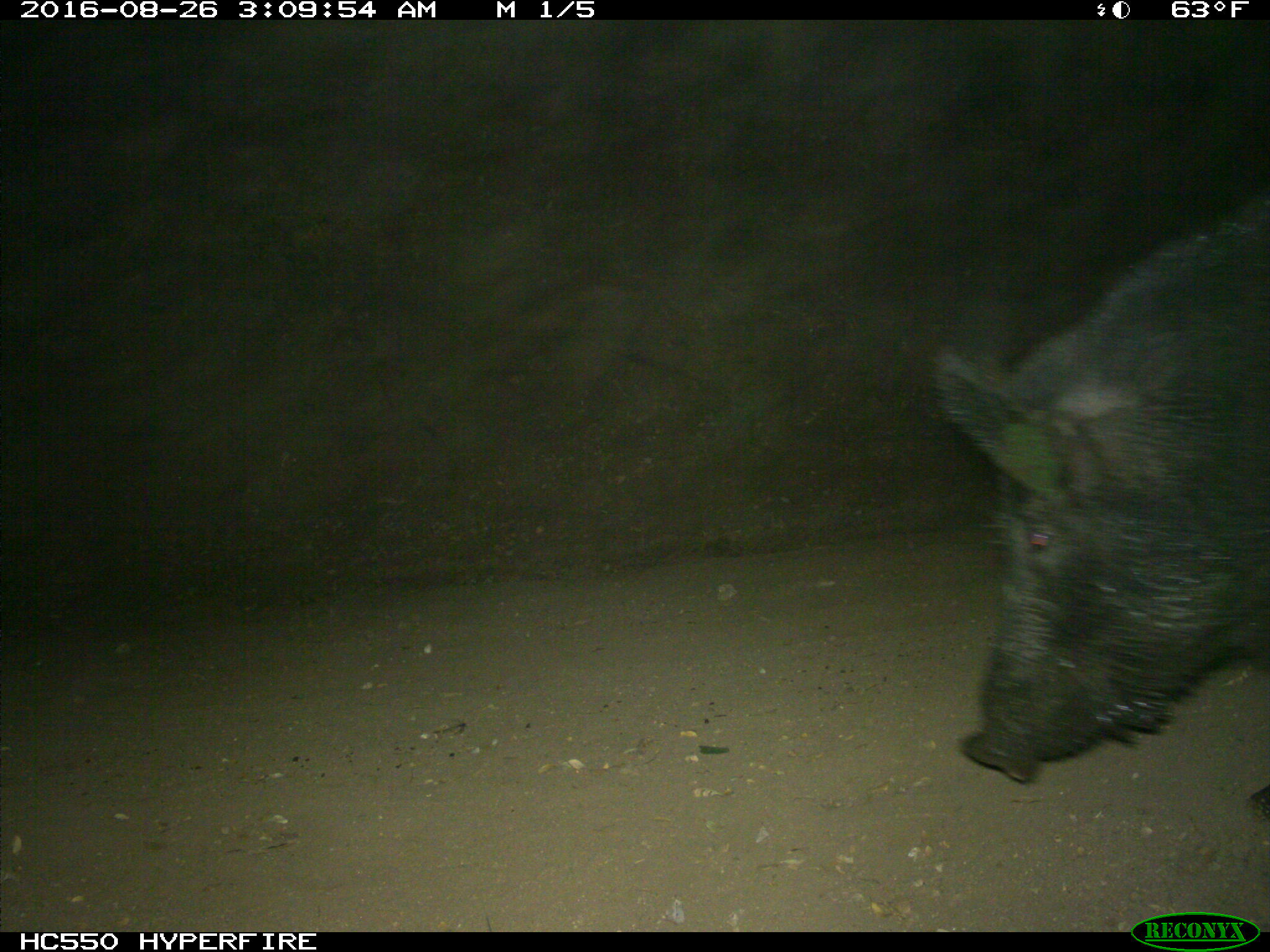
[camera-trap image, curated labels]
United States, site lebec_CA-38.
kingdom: Animalia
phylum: Chordata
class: Mammalia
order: Artiodactyla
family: Suidae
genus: Sus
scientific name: Sus scrofa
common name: wild boar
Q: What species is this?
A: Sus scrofa (wild boar).